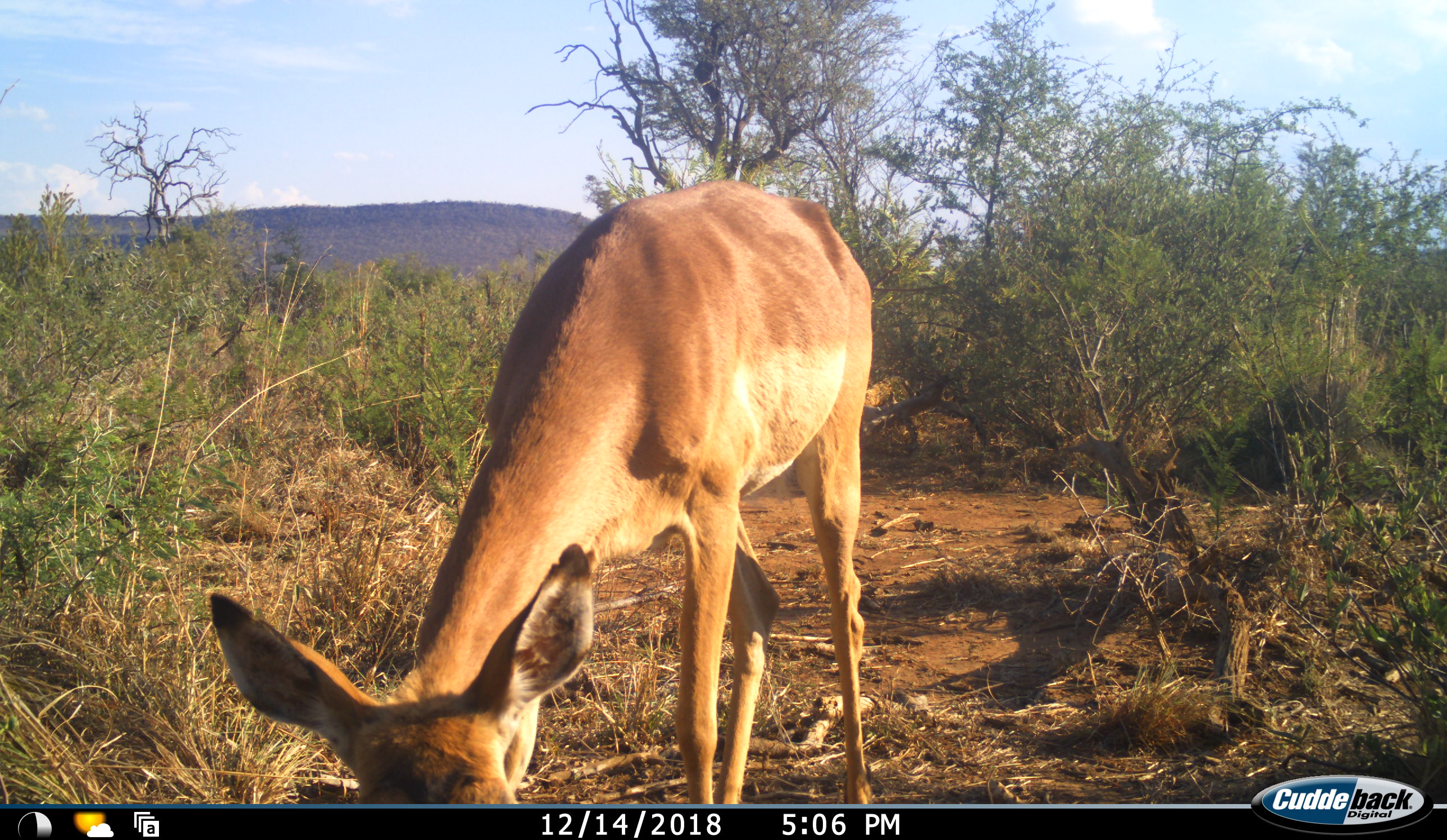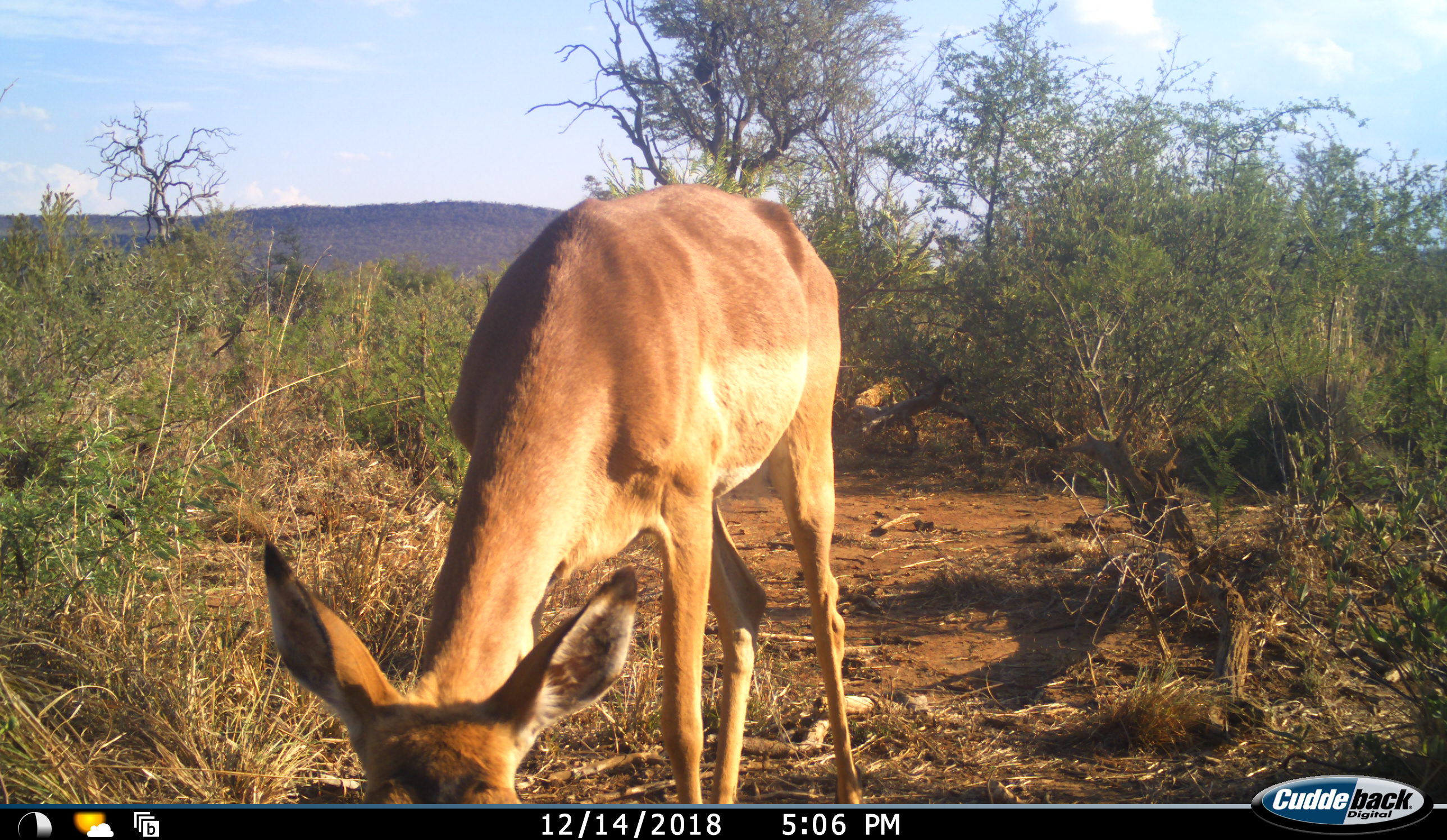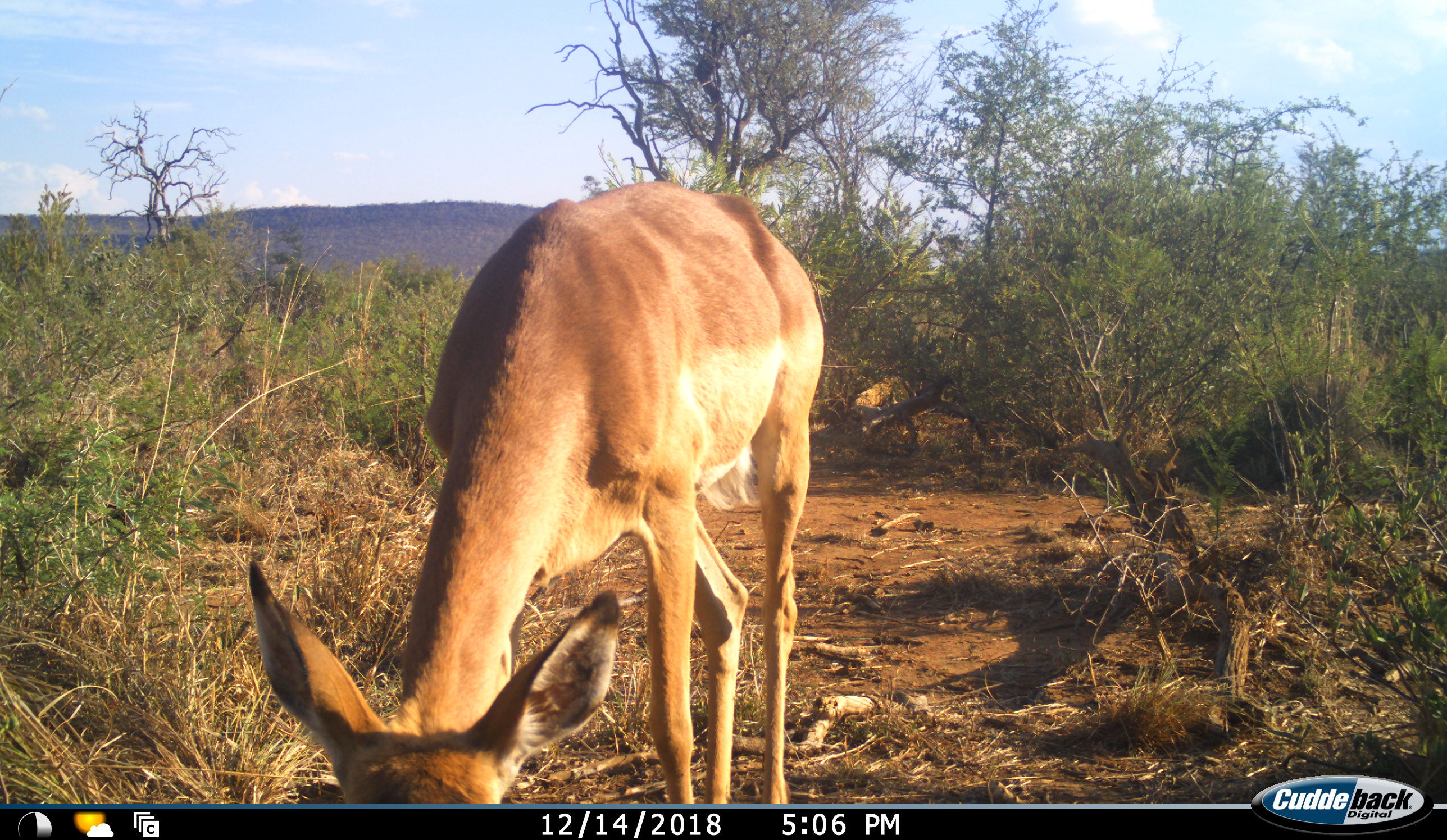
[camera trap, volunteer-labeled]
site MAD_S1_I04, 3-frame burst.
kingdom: Animalia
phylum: Chordata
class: Mammalia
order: Artiodactyla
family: Bovidae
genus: Aepyceros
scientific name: Aepyceros melampus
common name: impala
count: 1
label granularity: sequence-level